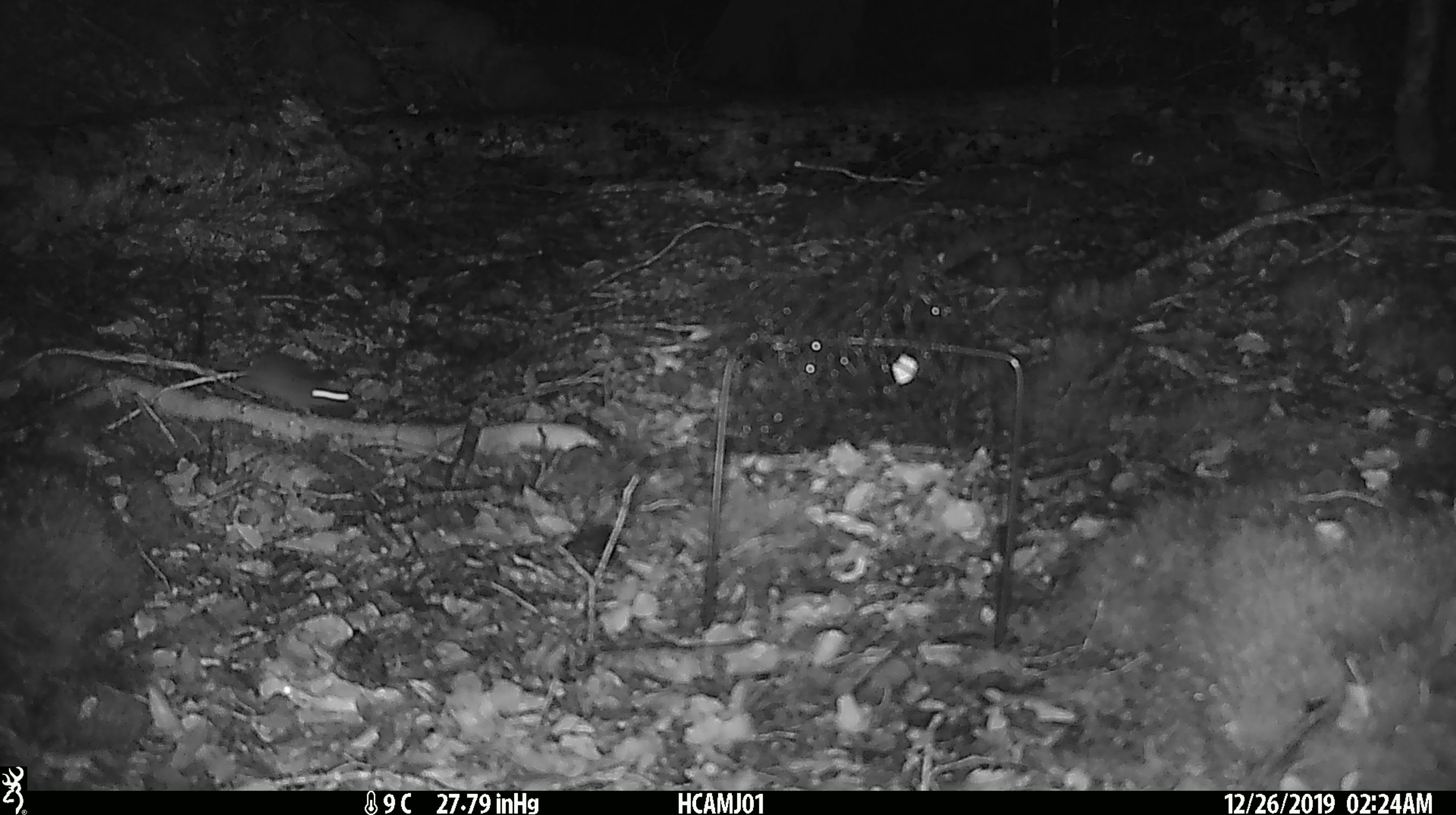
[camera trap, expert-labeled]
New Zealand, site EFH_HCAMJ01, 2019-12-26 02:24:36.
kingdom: Animalia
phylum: Chordata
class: Mammalia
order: Rodentia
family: Muridae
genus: Mus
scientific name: Mus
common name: mouse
Mouse (Mus).